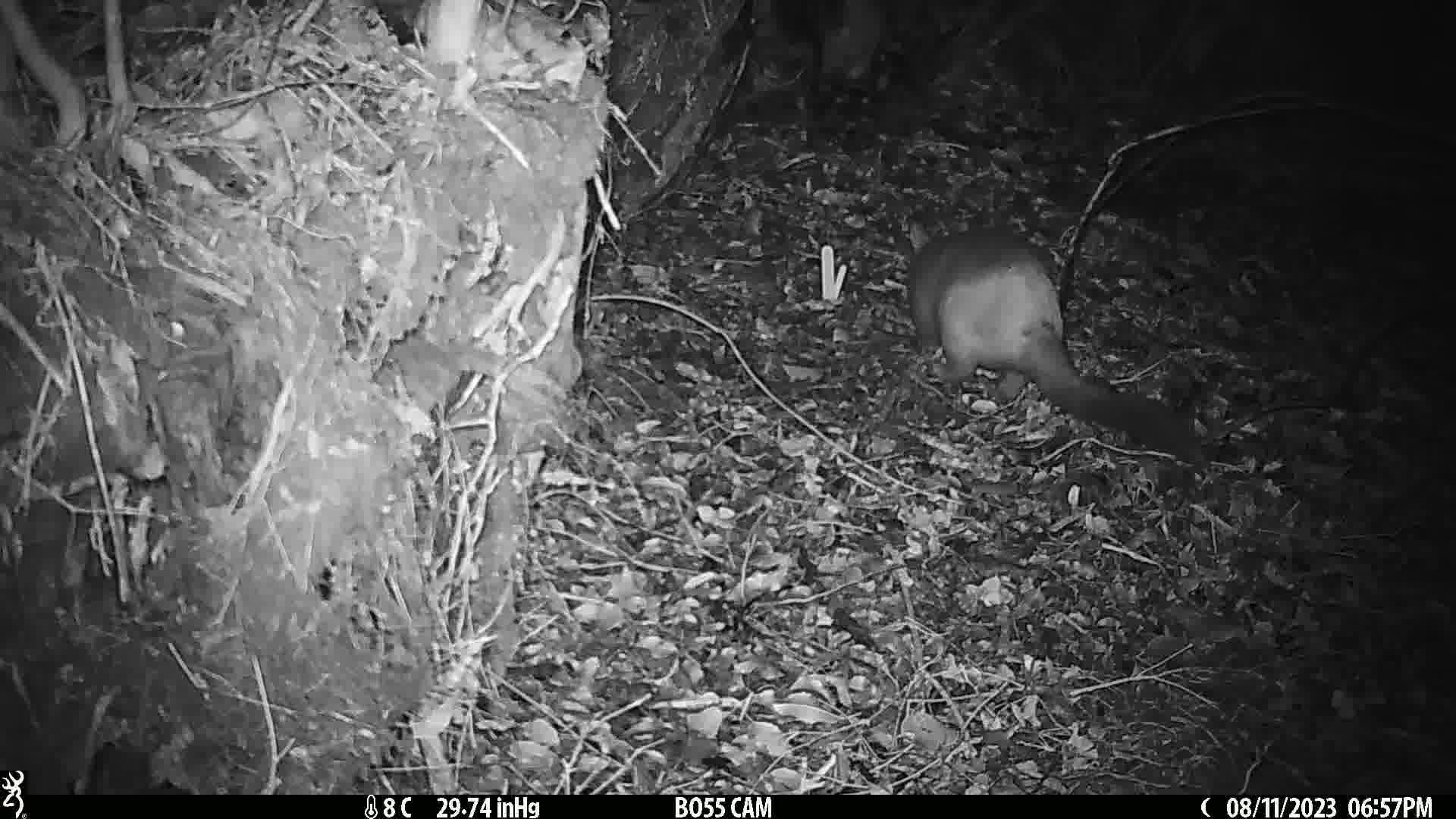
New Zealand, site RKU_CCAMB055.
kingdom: Animalia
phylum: Chordata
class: Mammalia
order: Diprotodontia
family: Phalangeridae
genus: Trichosurus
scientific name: Trichosurus vulpecula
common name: common brushtail possum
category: possum